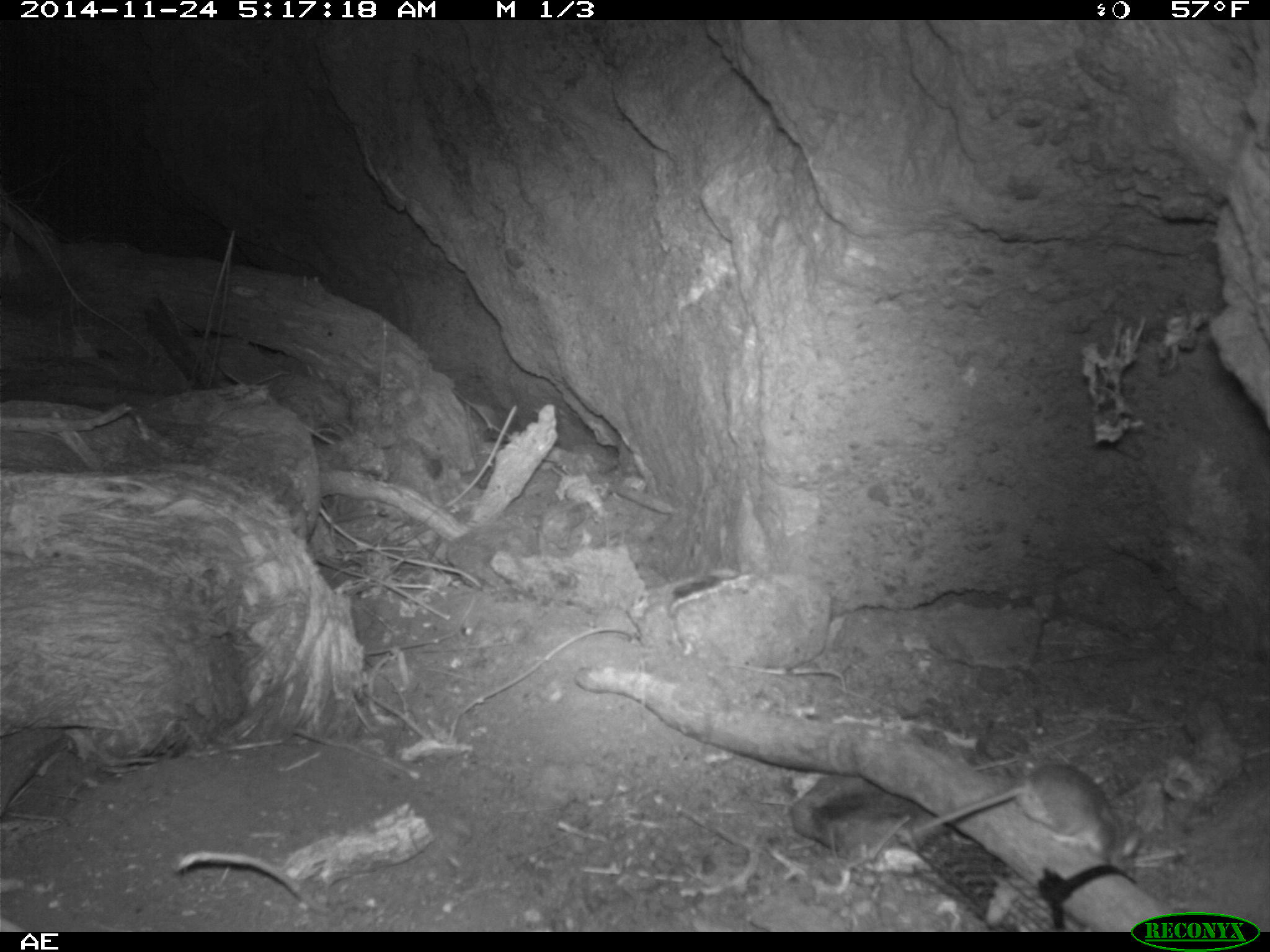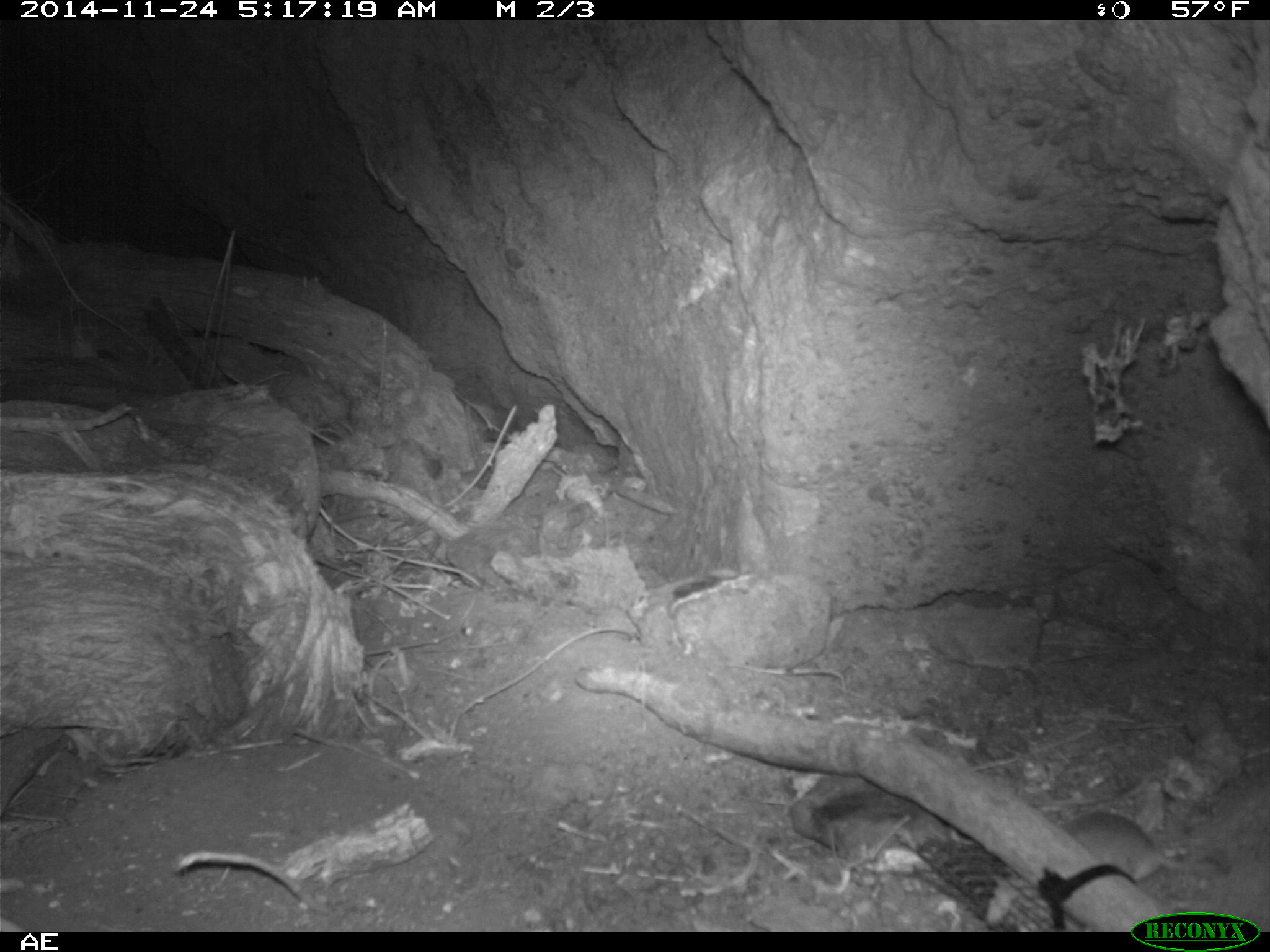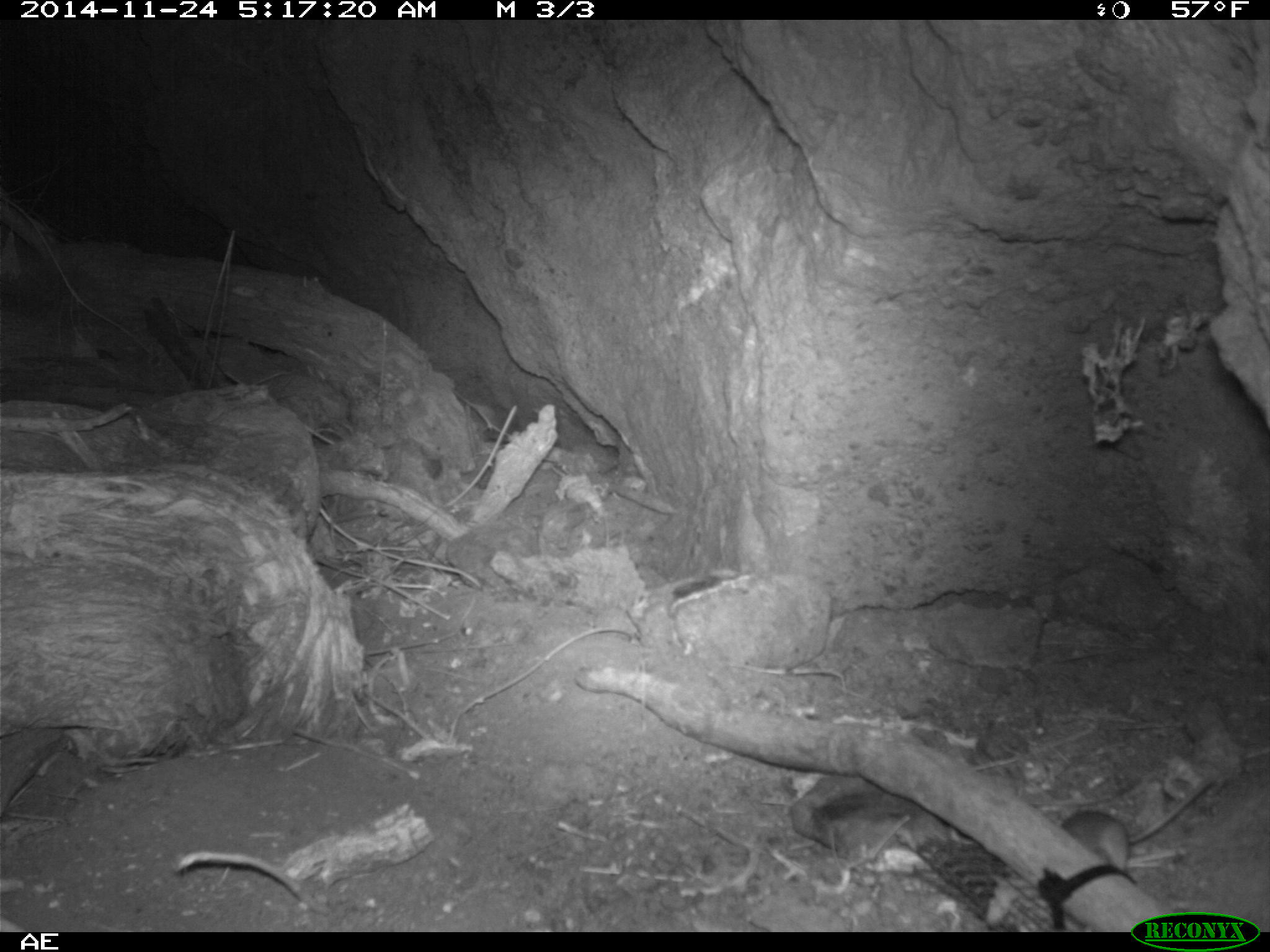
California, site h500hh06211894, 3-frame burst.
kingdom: Animalia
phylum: Chordata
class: Mammalia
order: Rodentia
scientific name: Rodentia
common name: rodent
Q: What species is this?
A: Rodent (Rodentia).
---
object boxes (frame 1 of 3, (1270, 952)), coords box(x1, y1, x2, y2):
rodent: box(909, 762, 1147, 870)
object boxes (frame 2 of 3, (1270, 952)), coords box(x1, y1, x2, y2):
rodent: box(1060, 810, 1219, 884)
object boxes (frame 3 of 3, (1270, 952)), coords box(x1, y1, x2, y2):
rodent: box(1047, 773, 1218, 872)